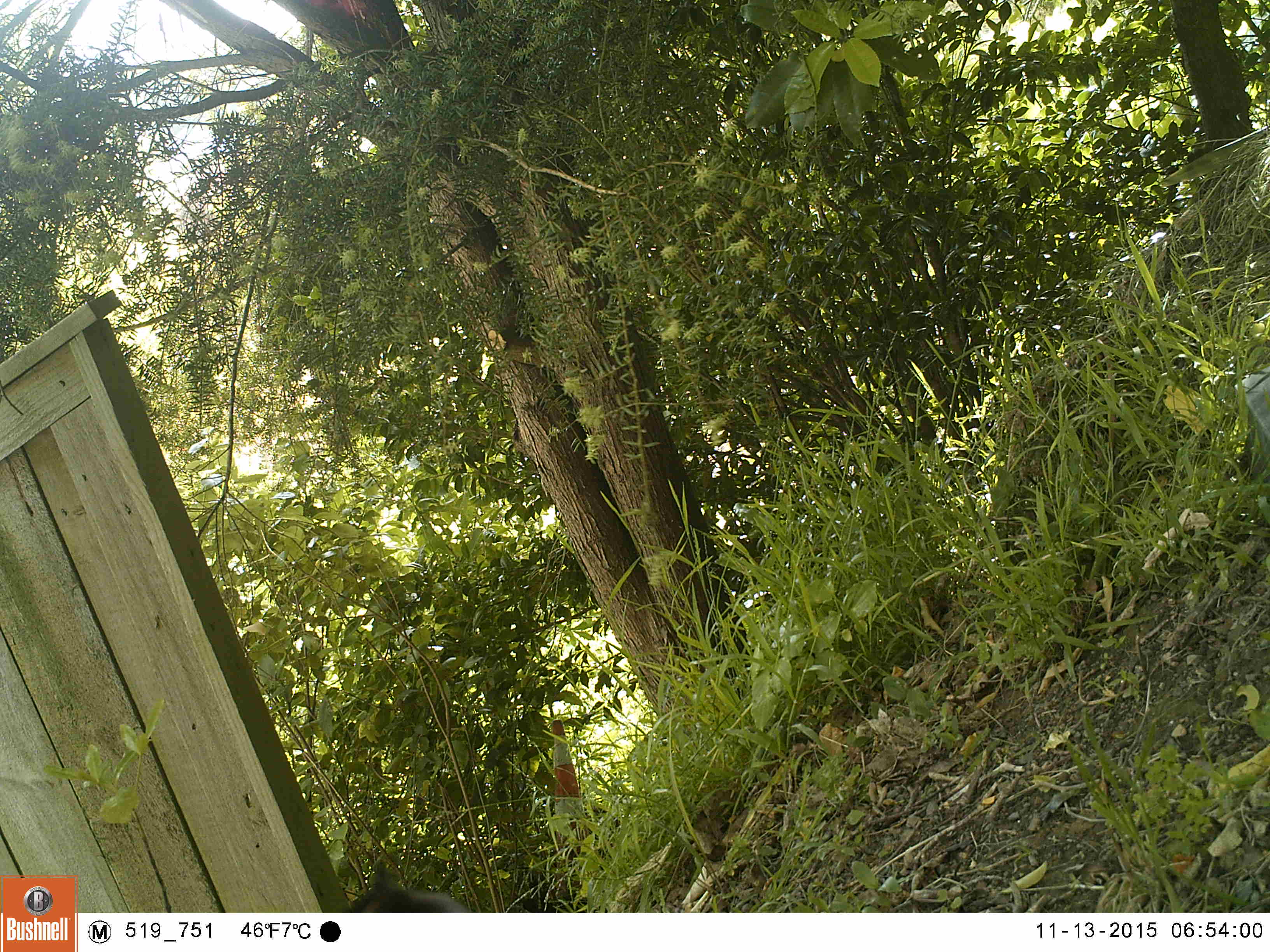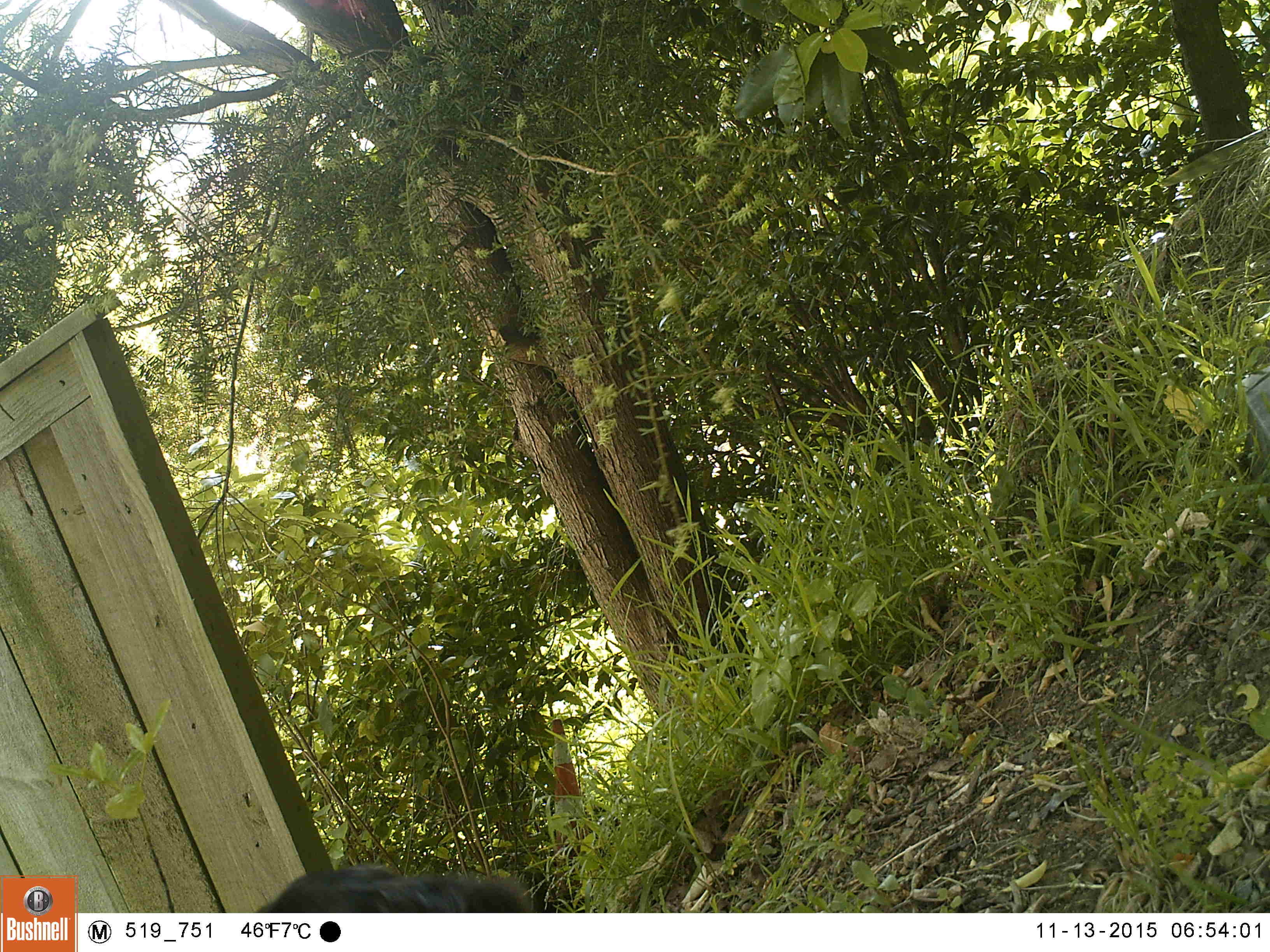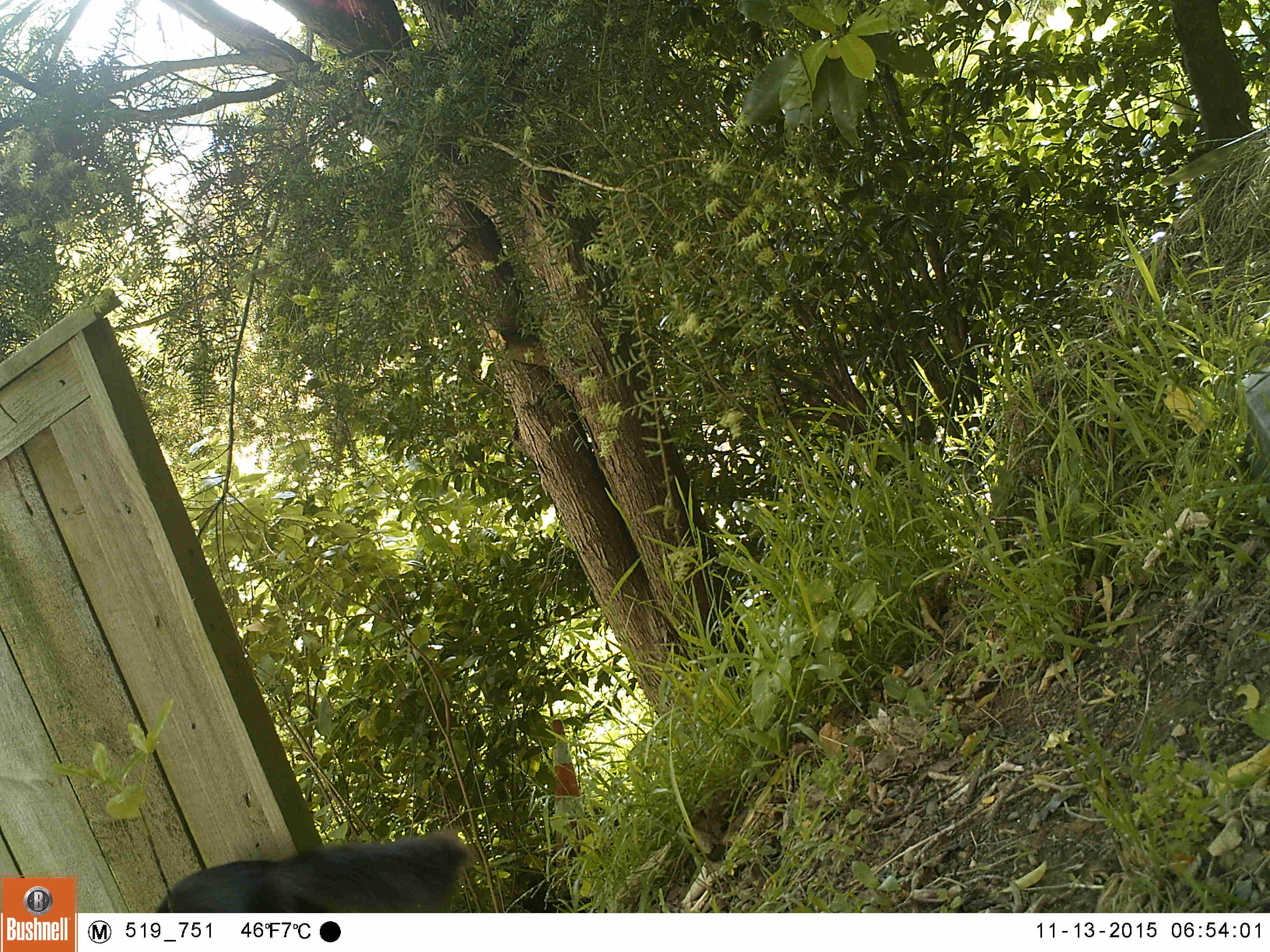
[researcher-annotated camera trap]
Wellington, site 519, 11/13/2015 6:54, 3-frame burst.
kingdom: Animalia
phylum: Chordata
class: Mammalia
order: Carnivora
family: Felidae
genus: Felis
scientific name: Felis catus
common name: cat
Cat (Felis catus).